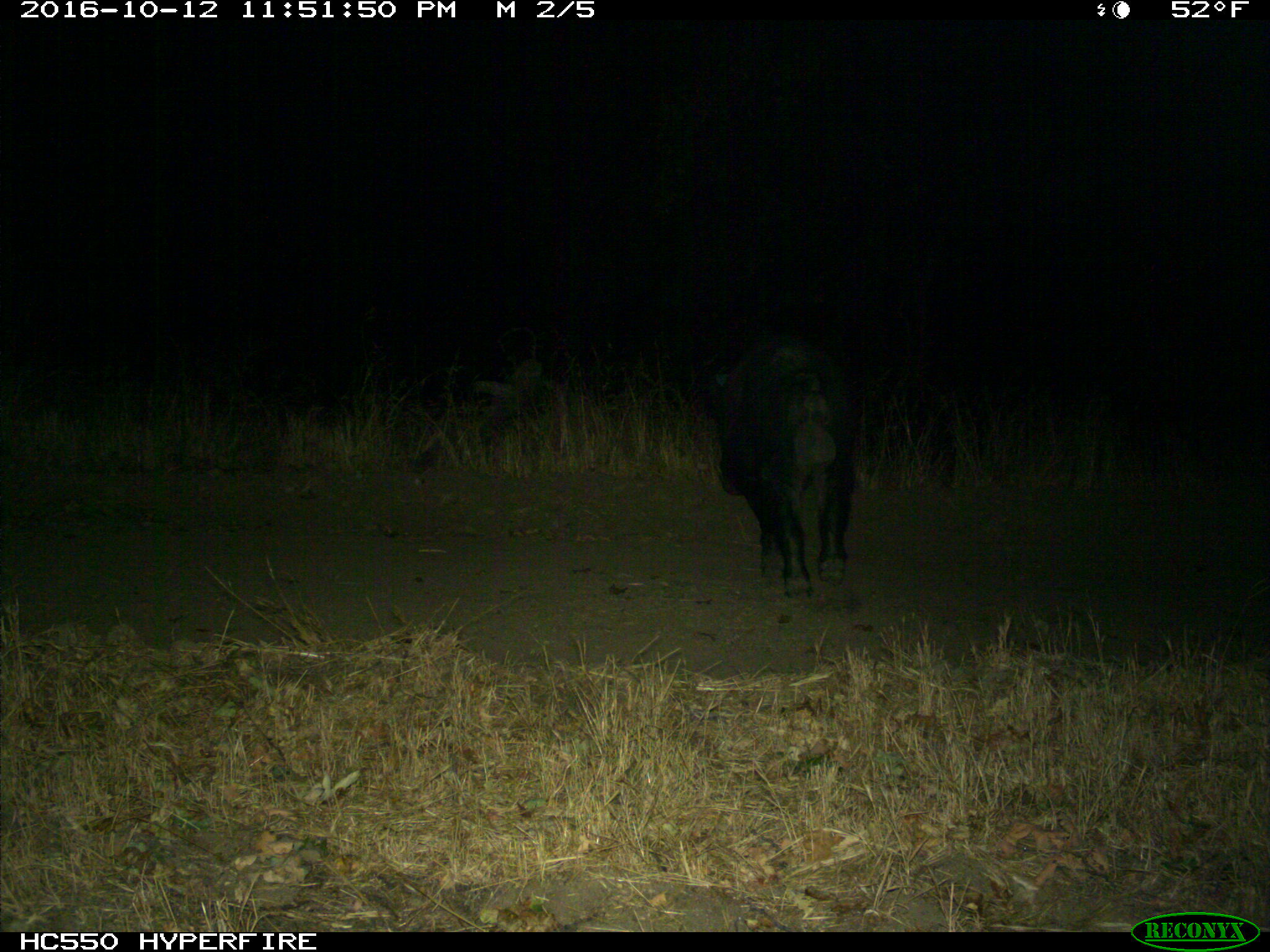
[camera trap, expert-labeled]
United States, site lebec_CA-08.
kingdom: Animalia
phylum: Chordata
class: Mammalia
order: Artiodactyla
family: Suidae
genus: Sus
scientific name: Sus scrofa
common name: wild boar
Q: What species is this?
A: Sus scrofa (wild boar).